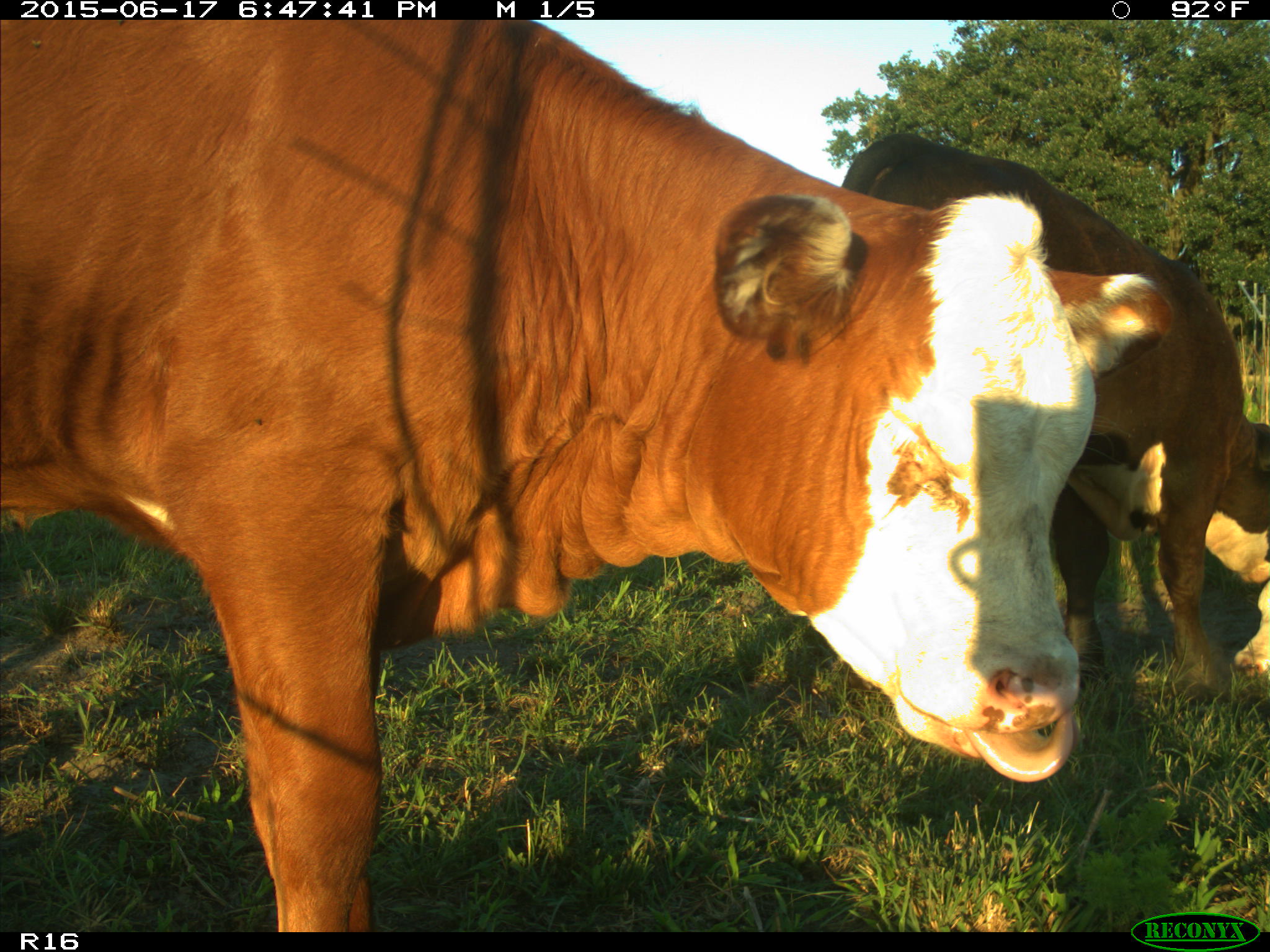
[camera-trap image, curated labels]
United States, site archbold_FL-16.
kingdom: Animalia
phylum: Chordata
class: Mammalia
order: Artiodactyla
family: Bovidae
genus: Bos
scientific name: Bos taurus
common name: domestic cow